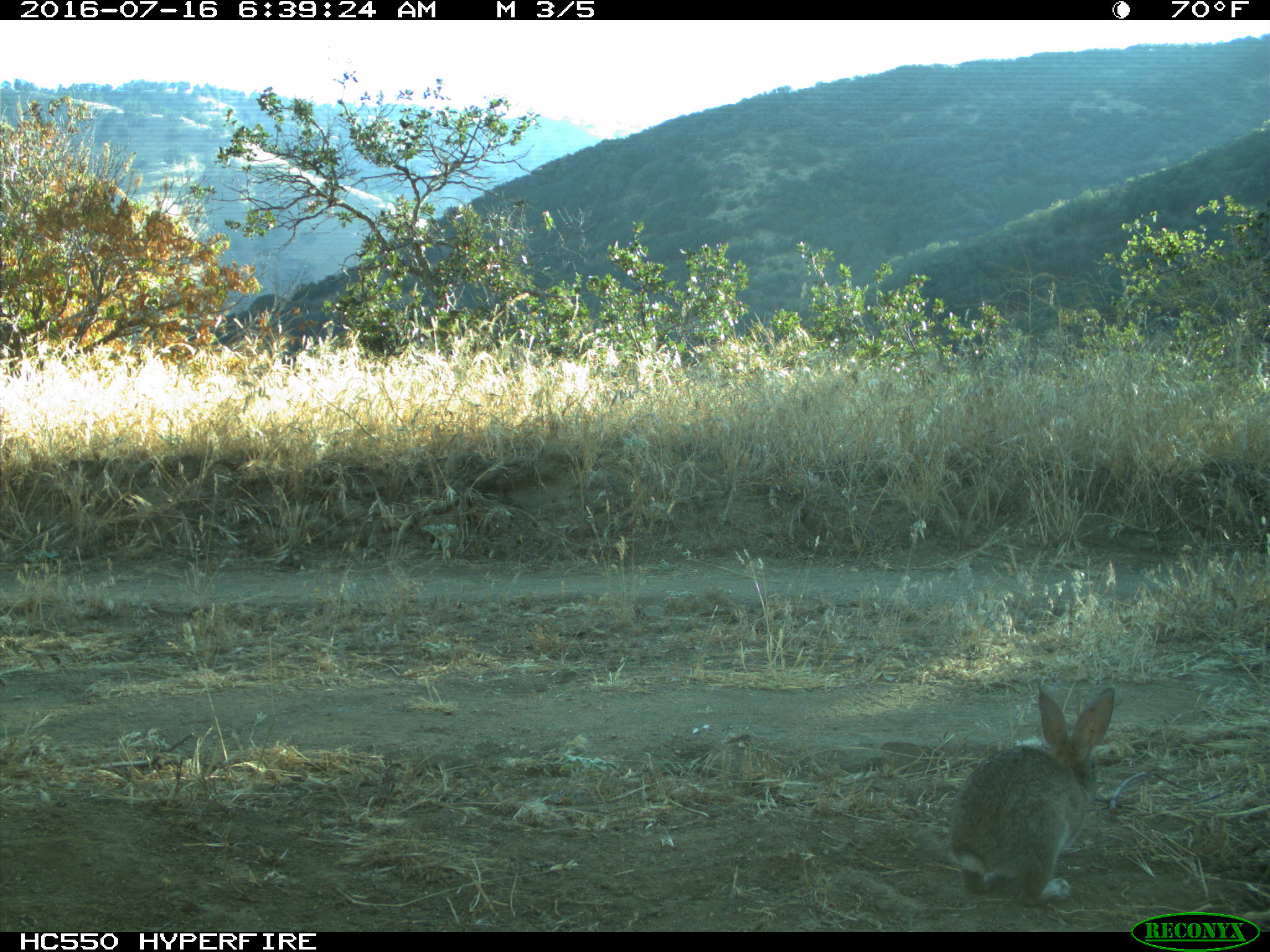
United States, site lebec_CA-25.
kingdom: Animalia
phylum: Chordata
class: Mammalia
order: Lagomorpha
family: Leporidae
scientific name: Leporidae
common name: rabbits and hares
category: unidentified rabbit